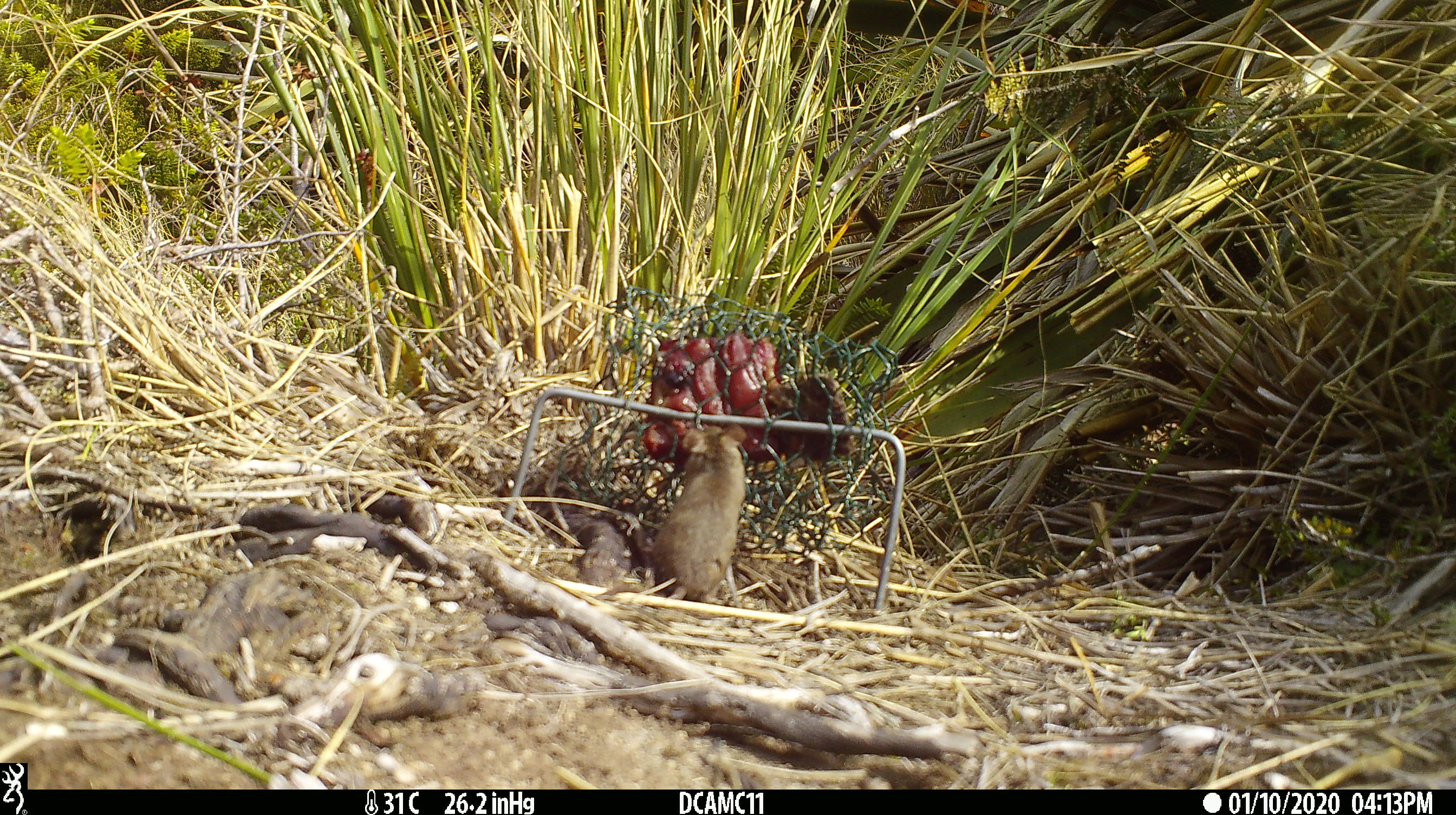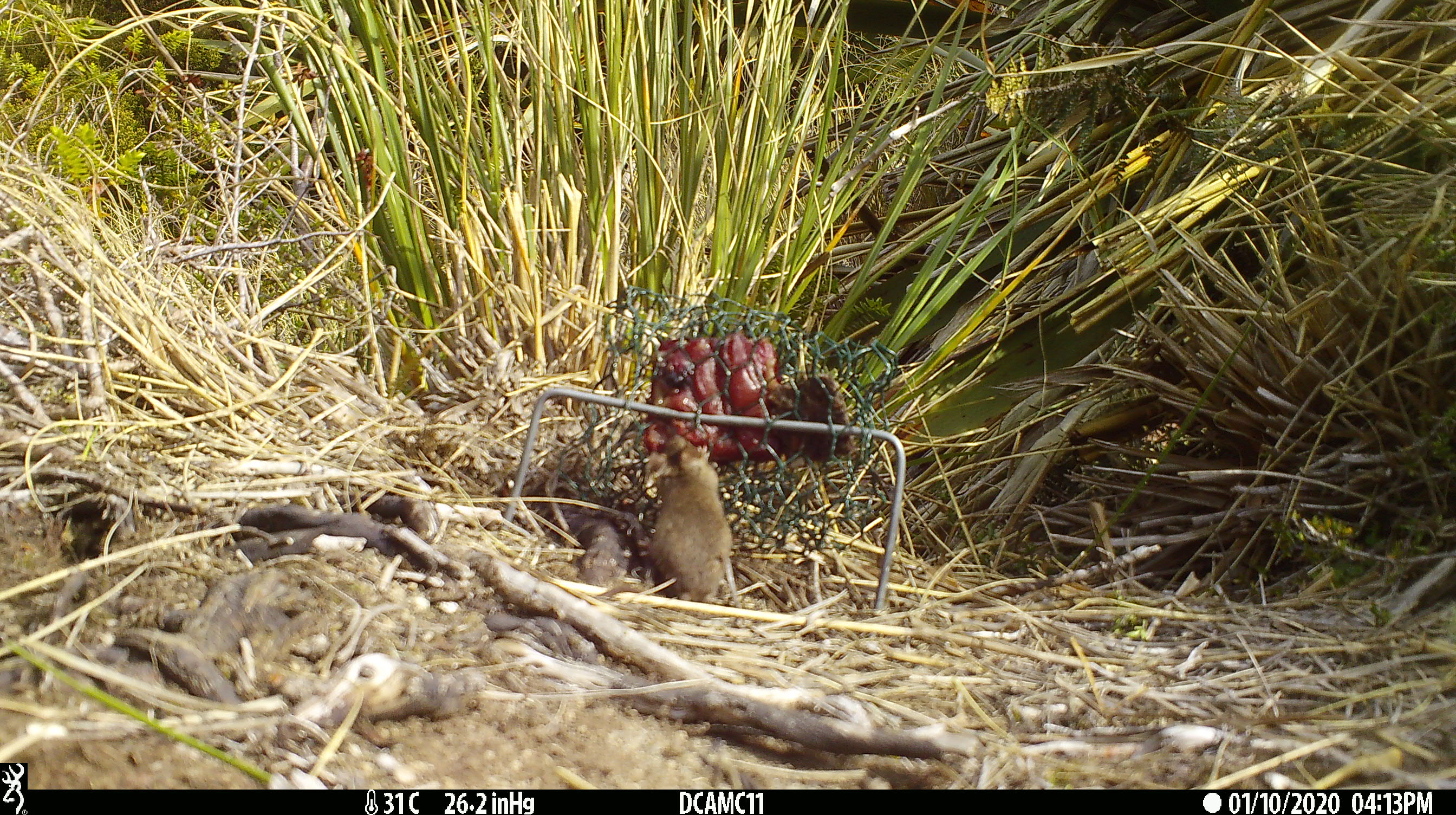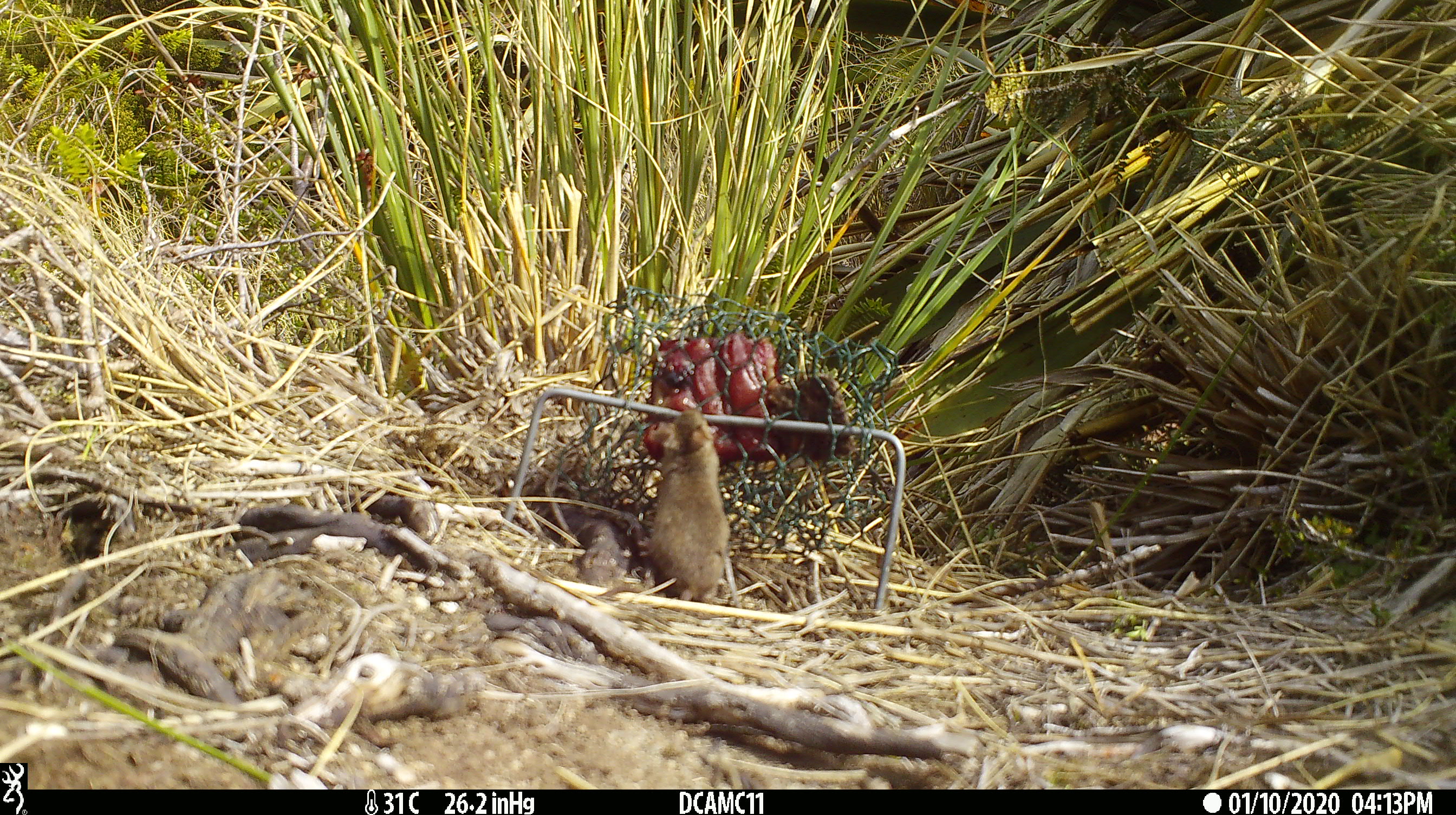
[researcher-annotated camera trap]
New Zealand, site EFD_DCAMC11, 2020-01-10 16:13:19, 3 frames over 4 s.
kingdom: Animalia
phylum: Chordata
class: Mammalia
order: Rodentia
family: Muridae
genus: Mus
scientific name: Mus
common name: mouse